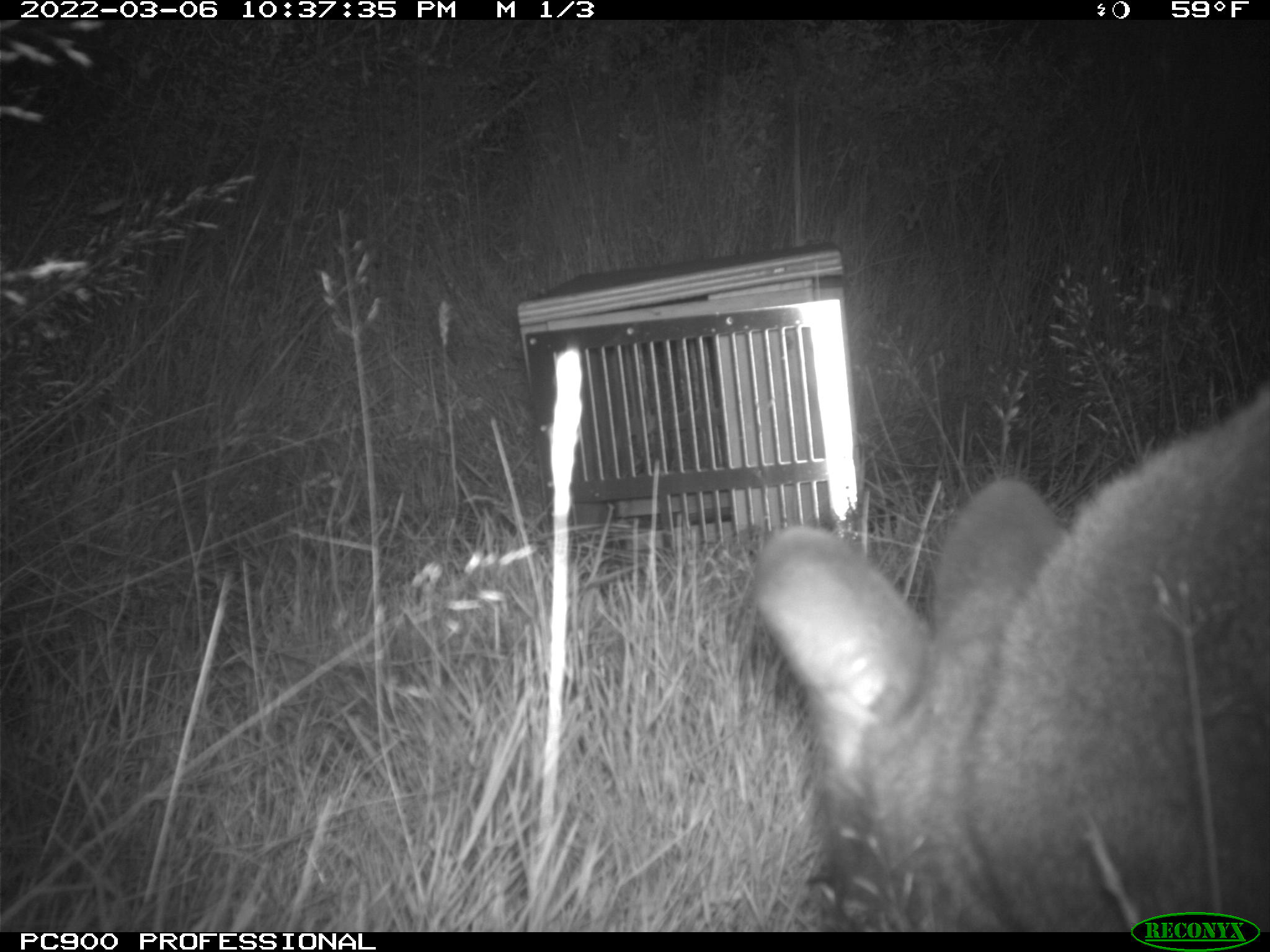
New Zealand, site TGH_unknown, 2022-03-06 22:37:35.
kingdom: Animalia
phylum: Chordata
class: Mammalia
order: Diprotodontia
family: Macropodidae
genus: Notamacropus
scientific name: Notamacropus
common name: wallaby